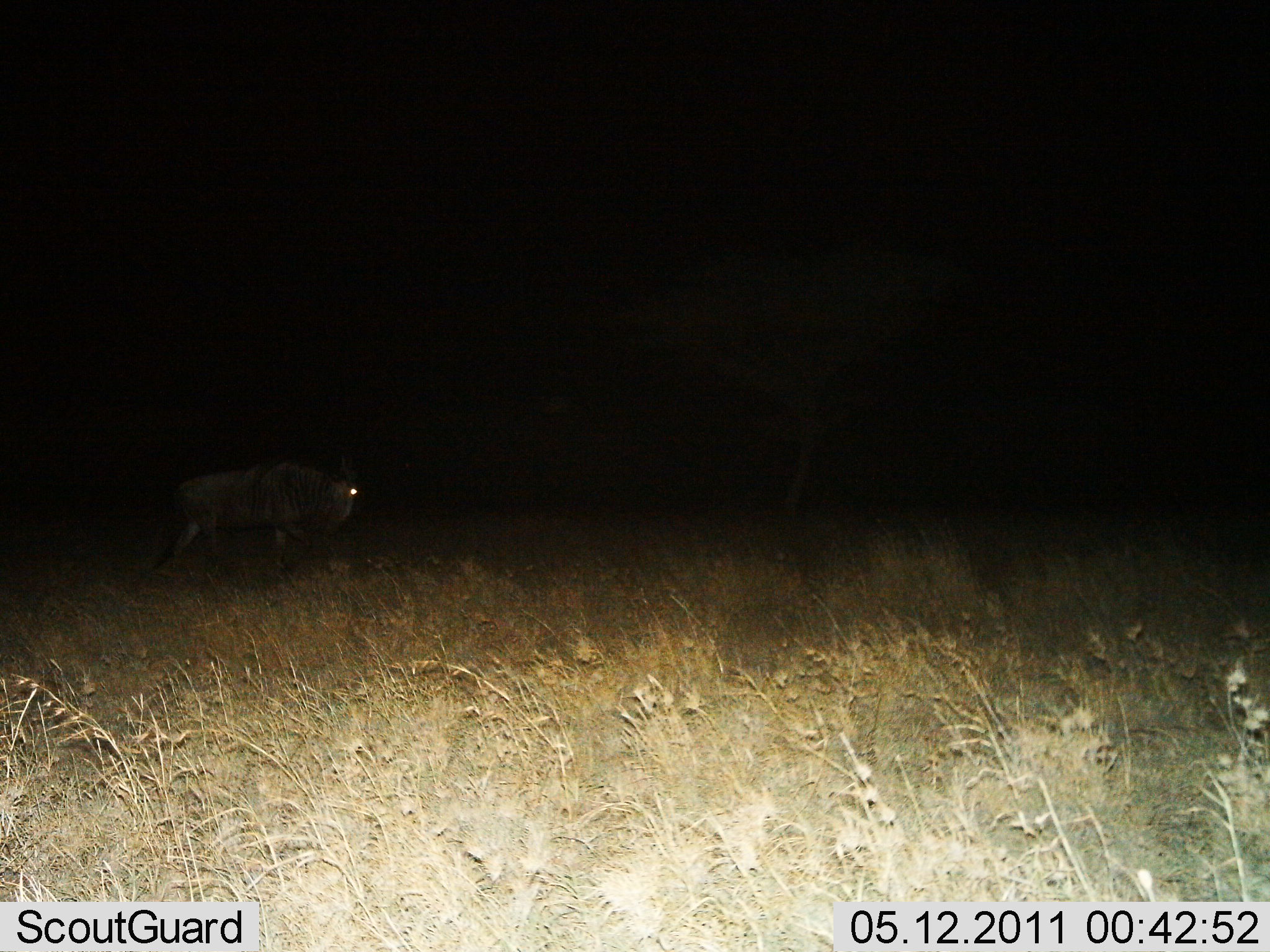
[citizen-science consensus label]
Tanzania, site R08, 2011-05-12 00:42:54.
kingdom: Animalia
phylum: Chordata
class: Mammalia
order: Artiodactyla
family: Bovidae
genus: Connochaetes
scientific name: Connochaetes taurinus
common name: blue wildebeest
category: wildebeest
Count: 1.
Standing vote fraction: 29%.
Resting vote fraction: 0%.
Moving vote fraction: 71%.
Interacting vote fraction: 0%.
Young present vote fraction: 0%.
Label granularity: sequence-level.